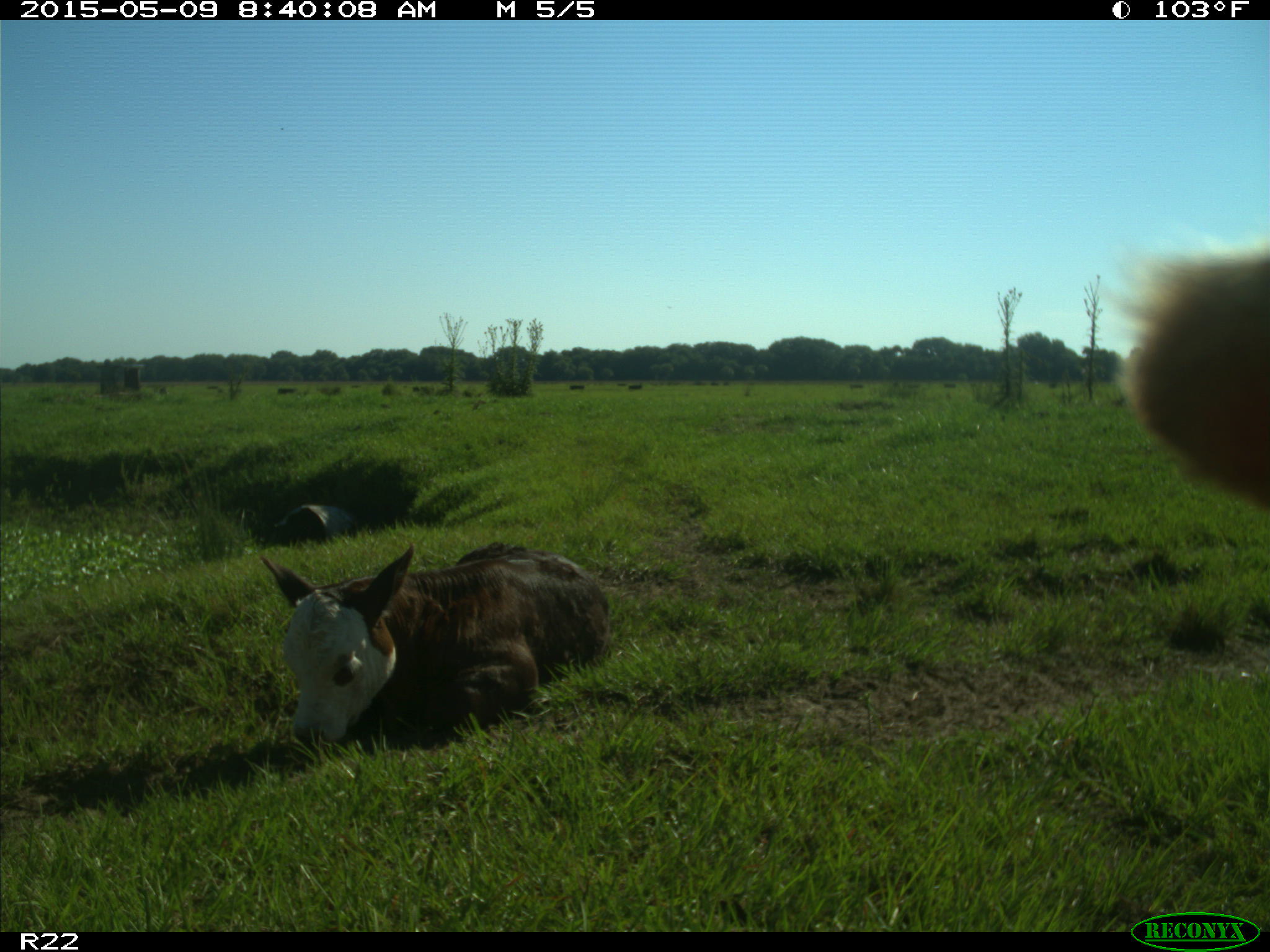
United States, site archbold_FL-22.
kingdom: Animalia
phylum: Chordata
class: Mammalia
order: Artiodactyla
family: Bovidae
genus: Bos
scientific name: Bos taurus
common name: domestic cow